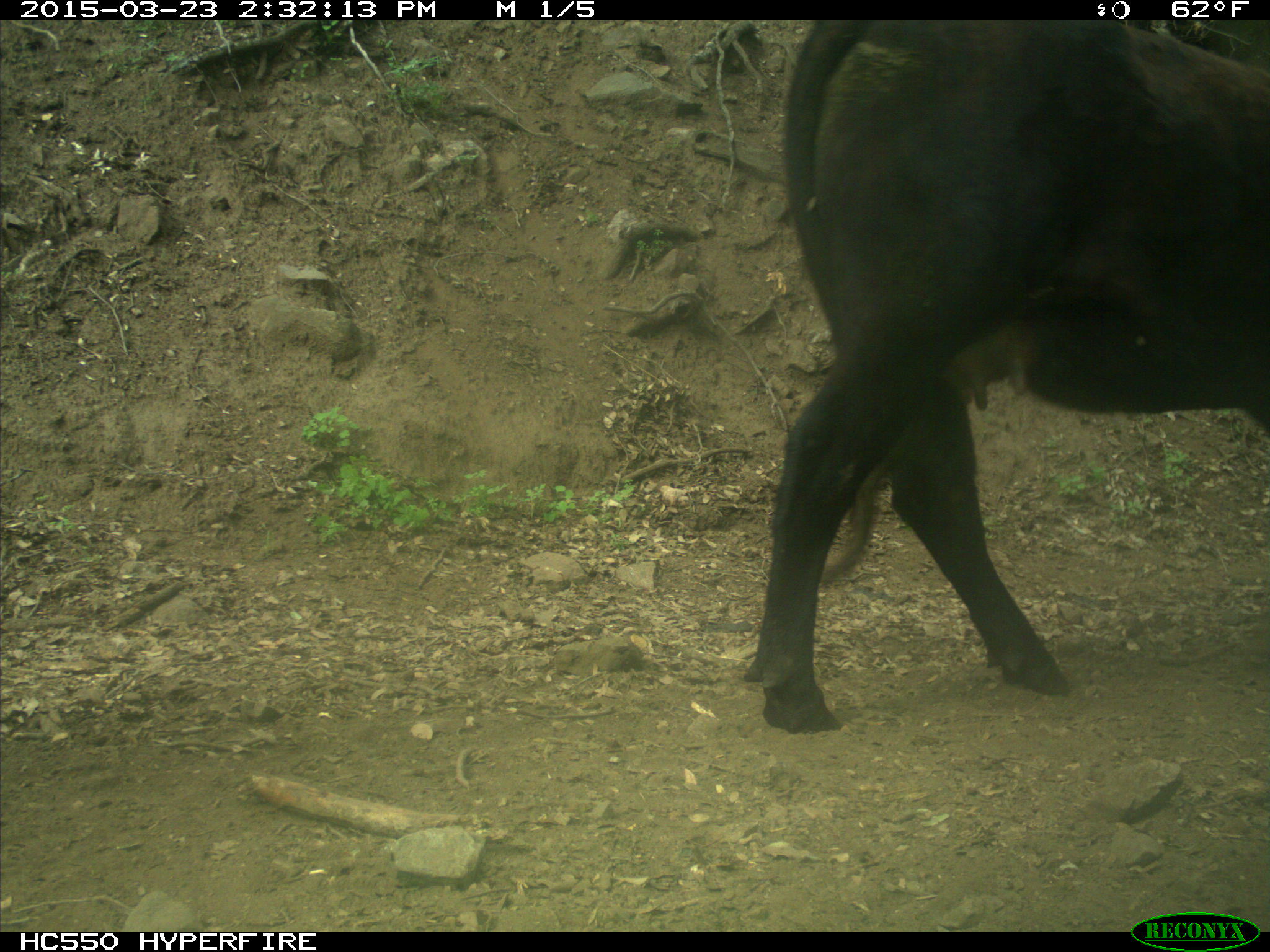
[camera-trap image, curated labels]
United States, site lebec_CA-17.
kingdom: Animalia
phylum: Chordata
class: Mammalia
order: Artiodactyla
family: Bovidae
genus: Bos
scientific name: Bos taurus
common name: domestic cow